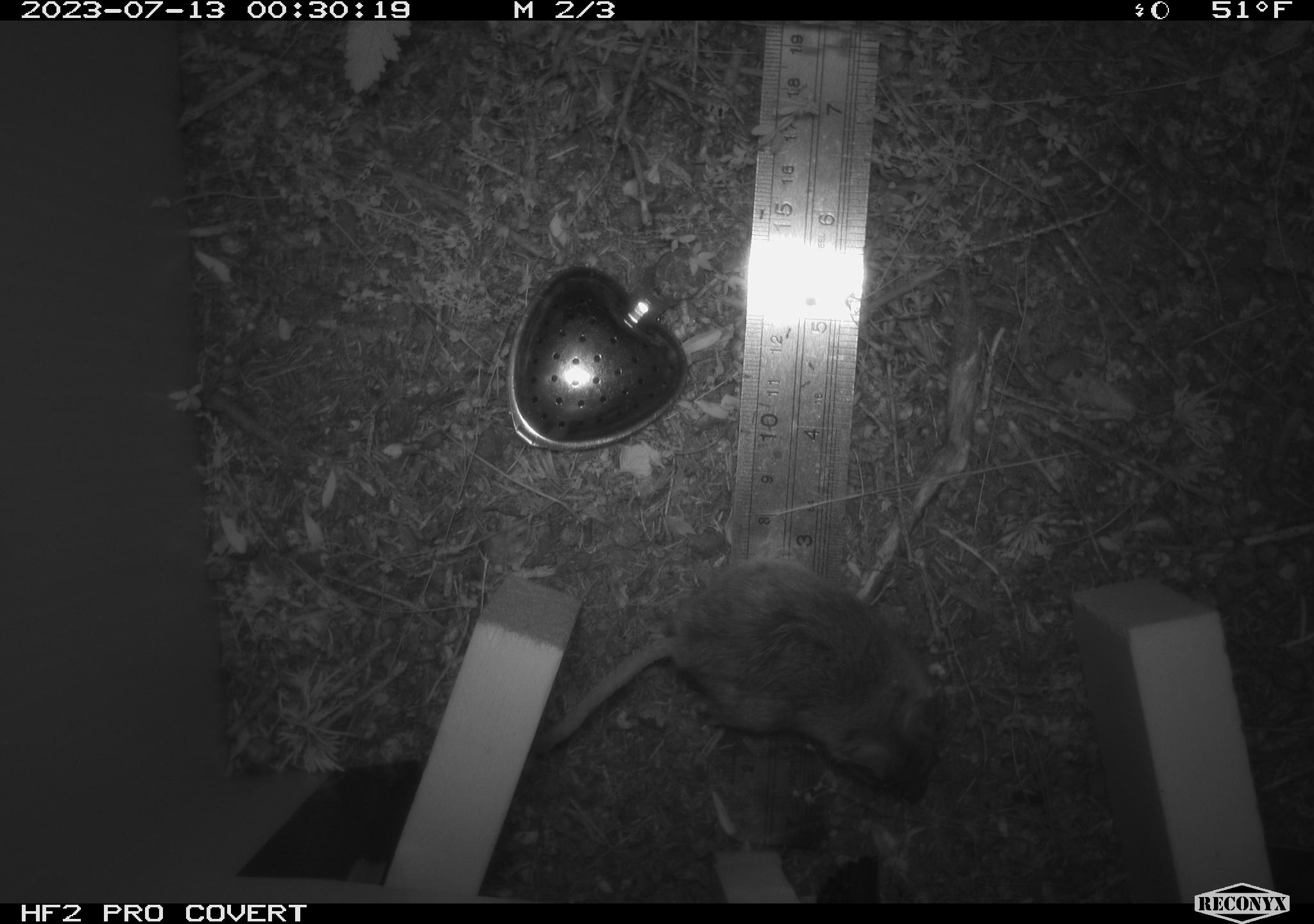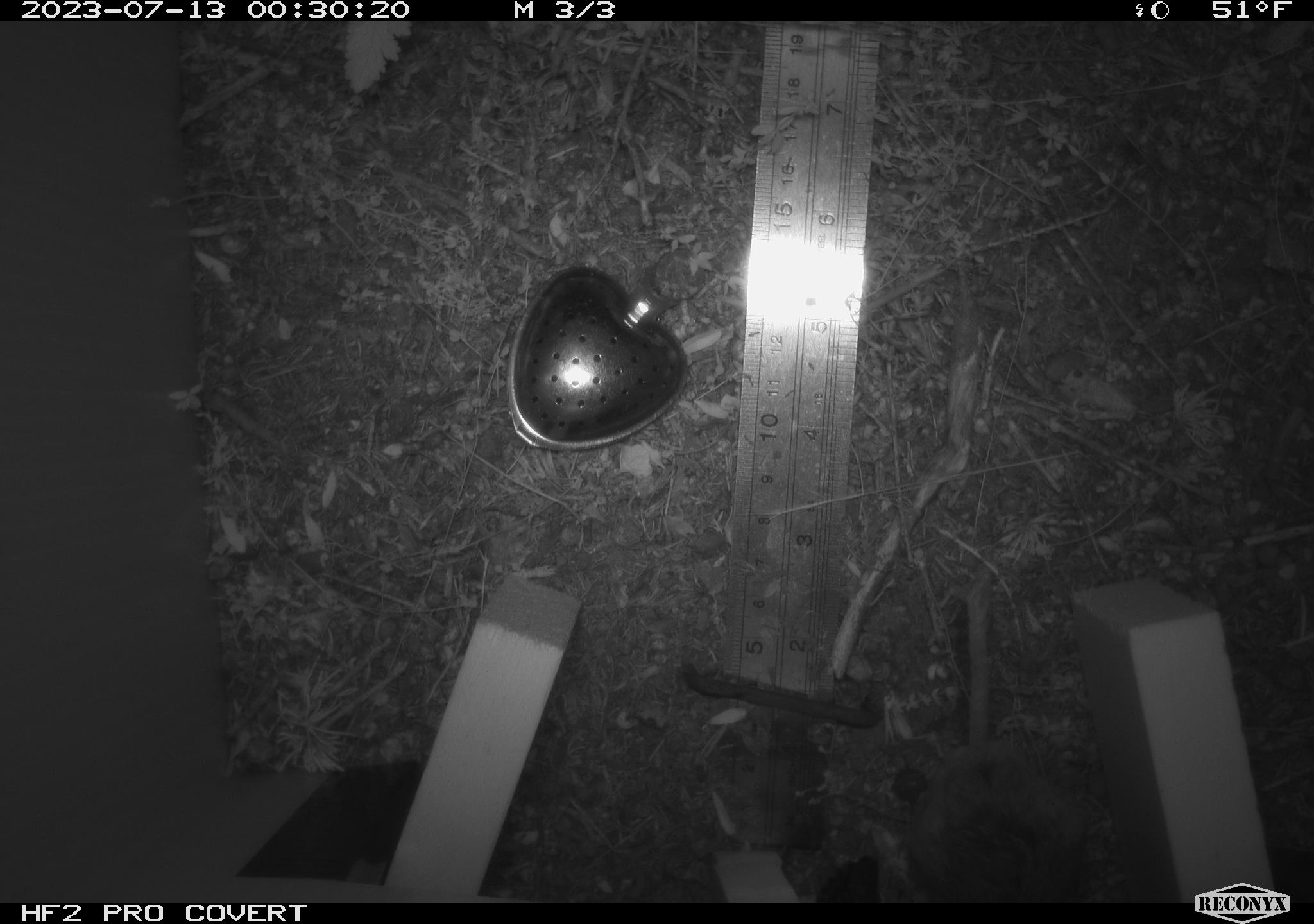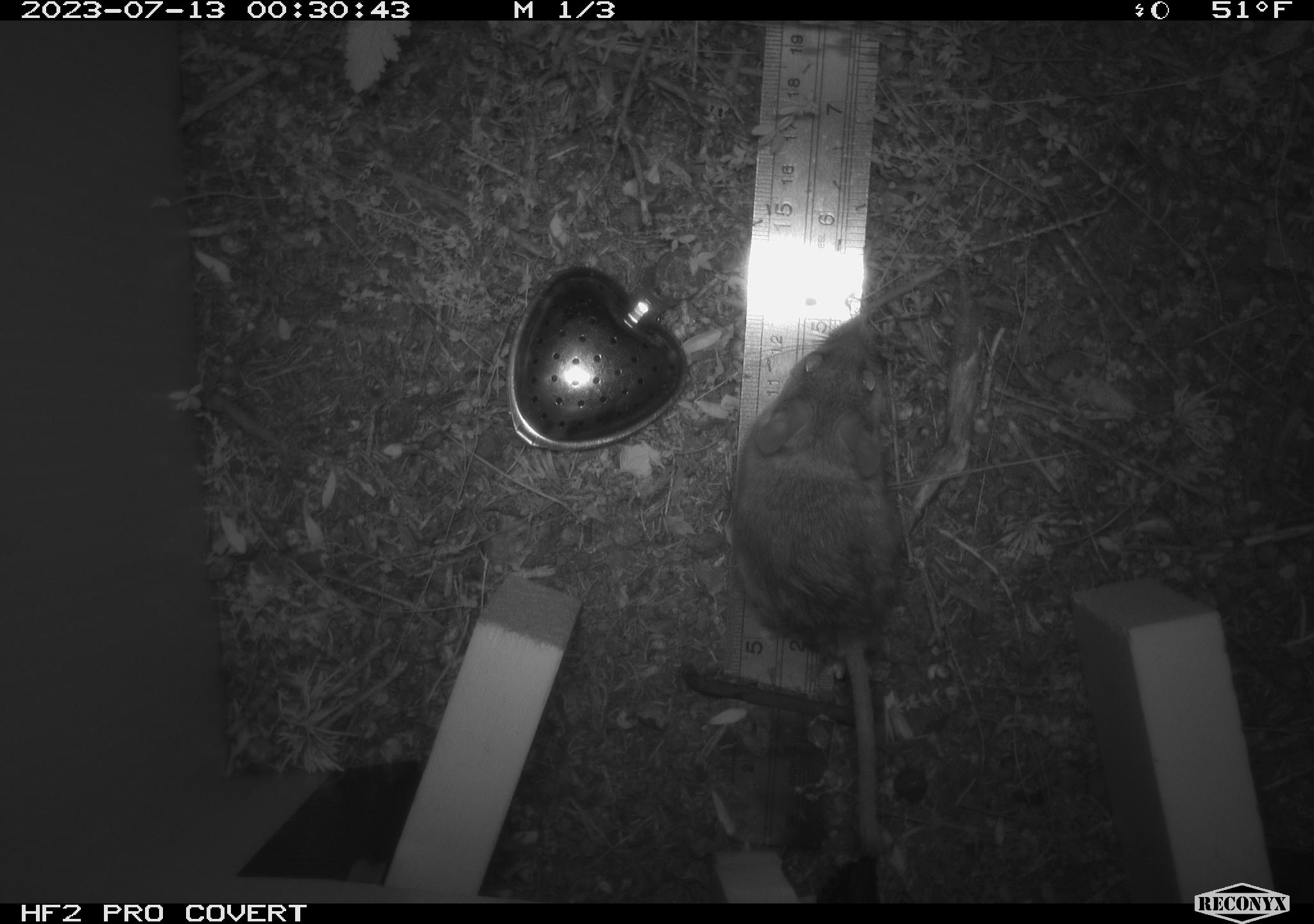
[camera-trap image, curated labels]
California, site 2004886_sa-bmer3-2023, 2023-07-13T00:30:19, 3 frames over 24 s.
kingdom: Animalia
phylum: Chordata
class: Mammalia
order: Rodentia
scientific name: Rodentia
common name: mouse species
Mouse species (Rodentia).